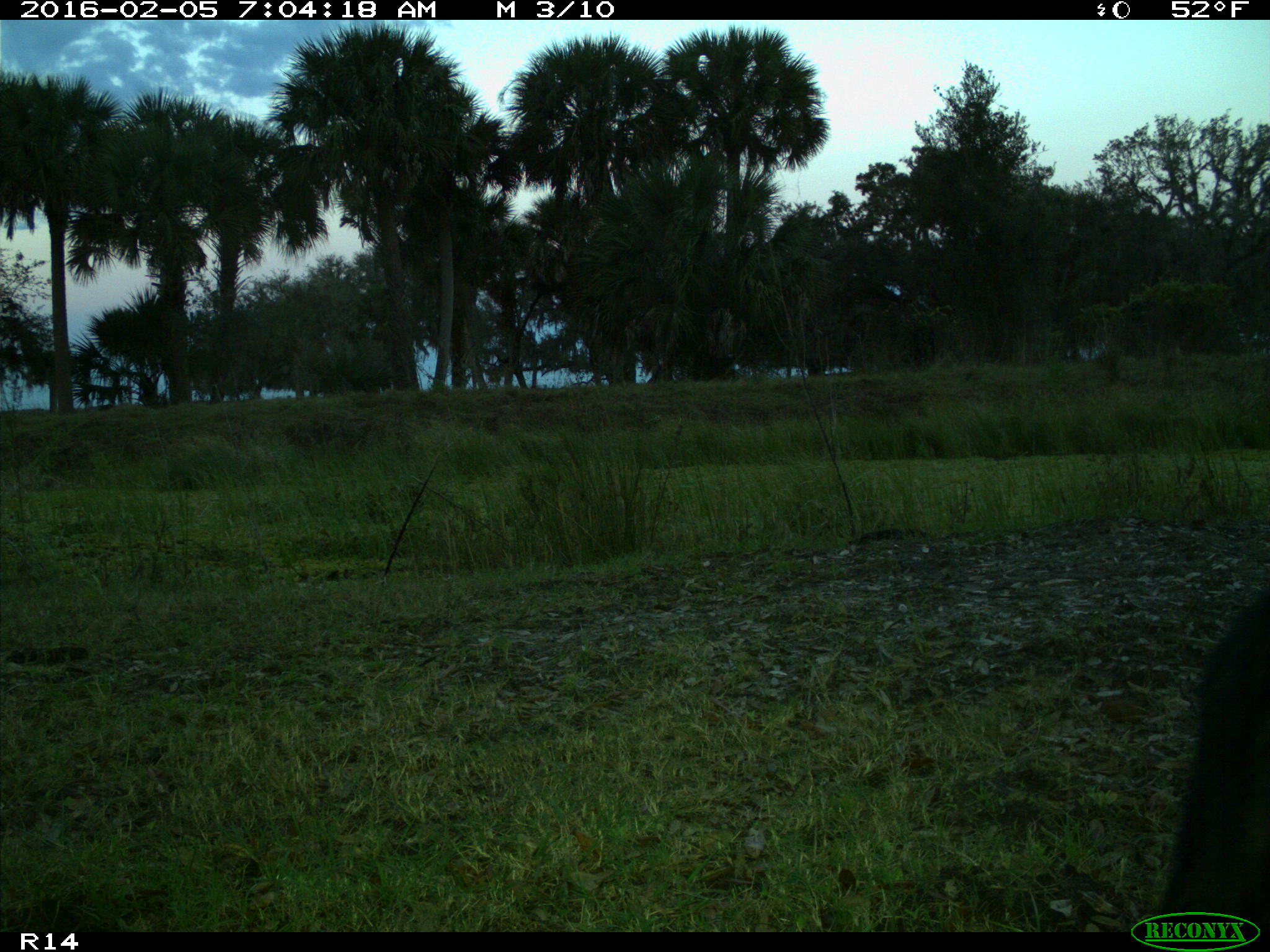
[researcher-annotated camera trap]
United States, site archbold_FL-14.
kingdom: Animalia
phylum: Chordata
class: Mammalia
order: Artiodactyla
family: Suidae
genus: Sus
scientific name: Sus scrofa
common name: wild boar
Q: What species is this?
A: Sus scrofa (wild boar).